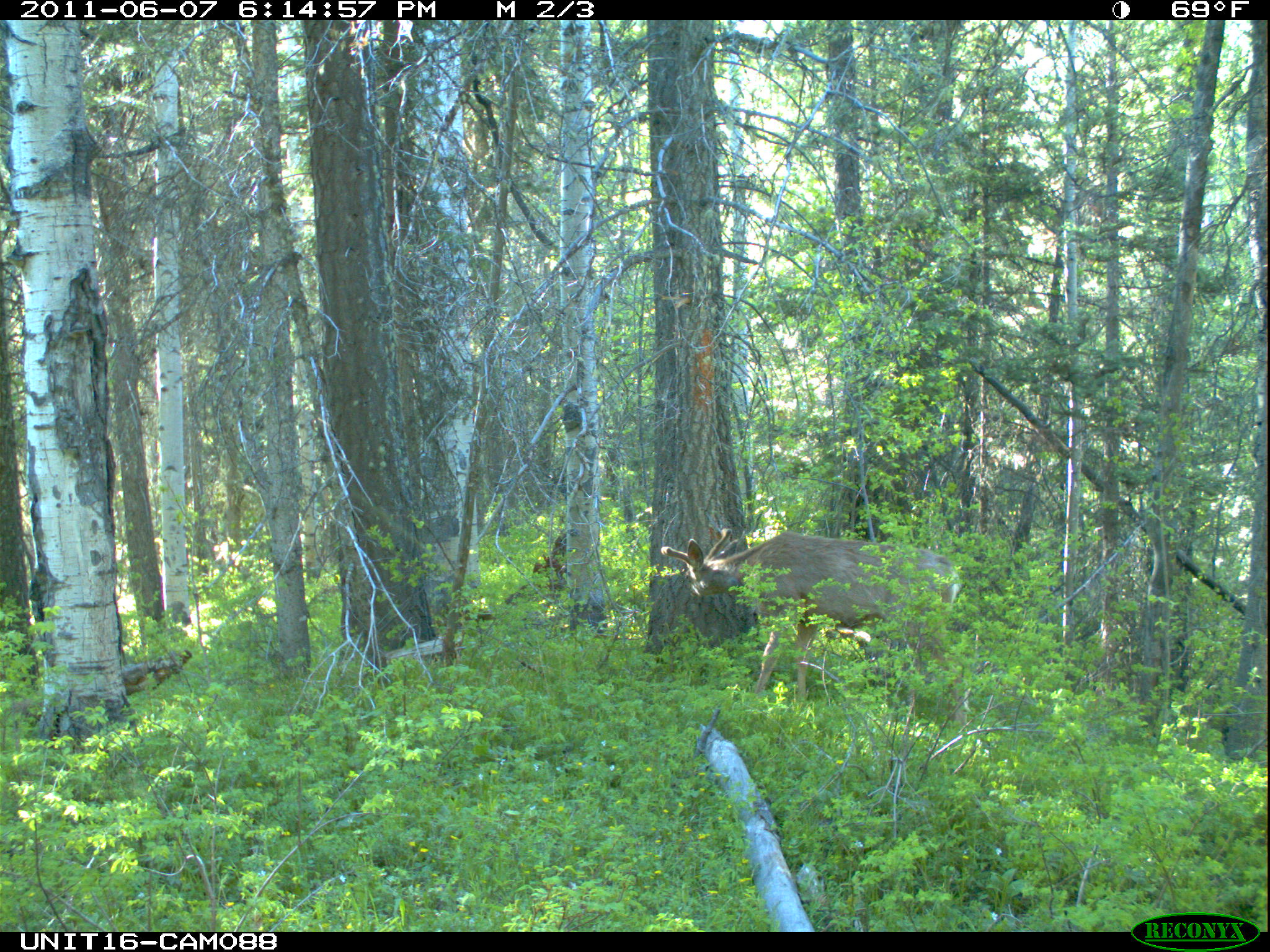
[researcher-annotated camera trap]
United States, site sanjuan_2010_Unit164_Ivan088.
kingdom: Animalia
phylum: Chordata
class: Mammalia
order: Artiodactyla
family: Cervidae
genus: Odocoileus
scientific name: Odocoileus hemionus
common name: mule deer